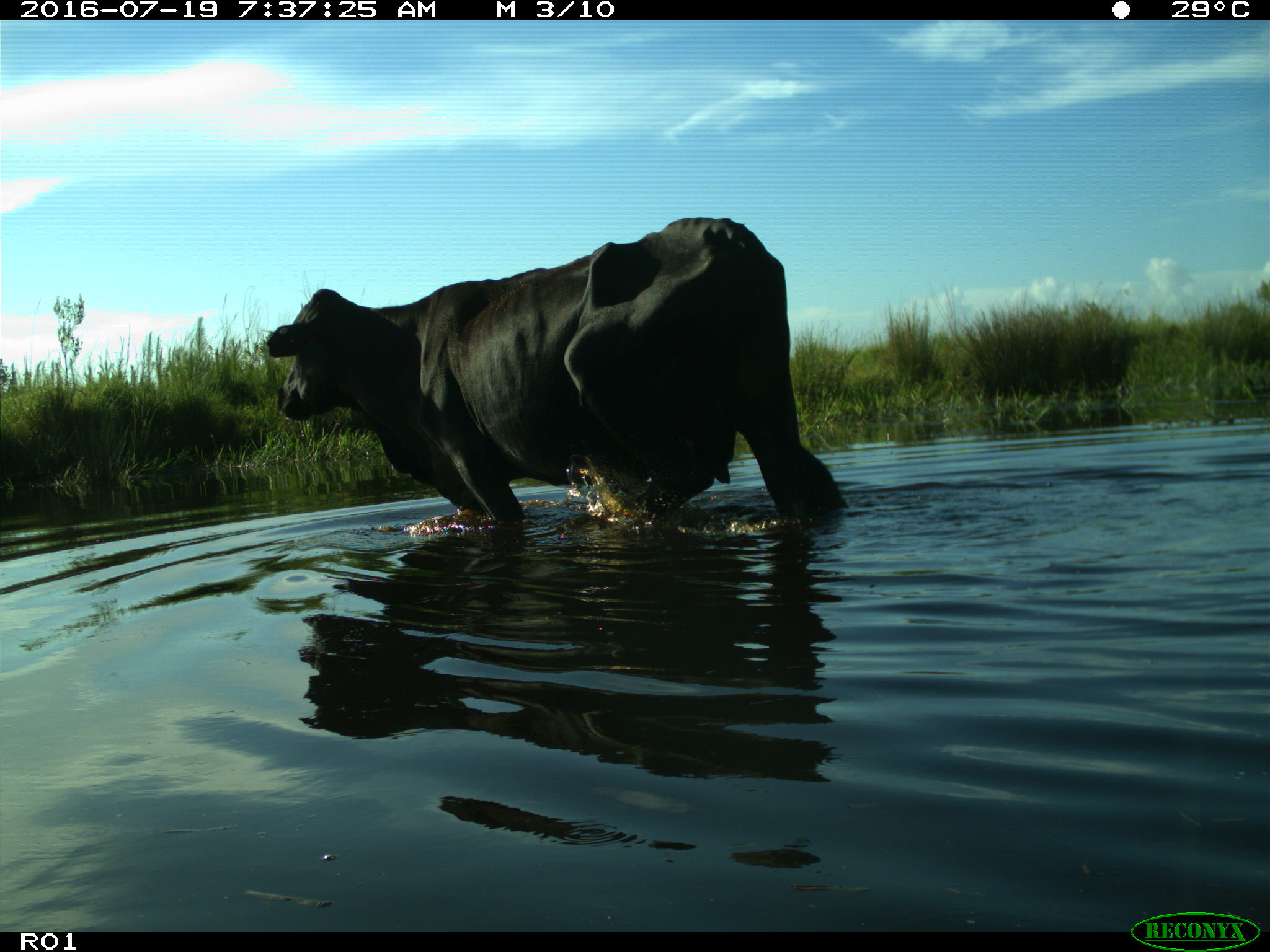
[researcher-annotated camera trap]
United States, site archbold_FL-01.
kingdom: Animalia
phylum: Chordata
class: Mammalia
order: Artiodactyla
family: Bovidae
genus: Bos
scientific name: Bos taurus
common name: domestic cow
Bos taurus (domestic cow).